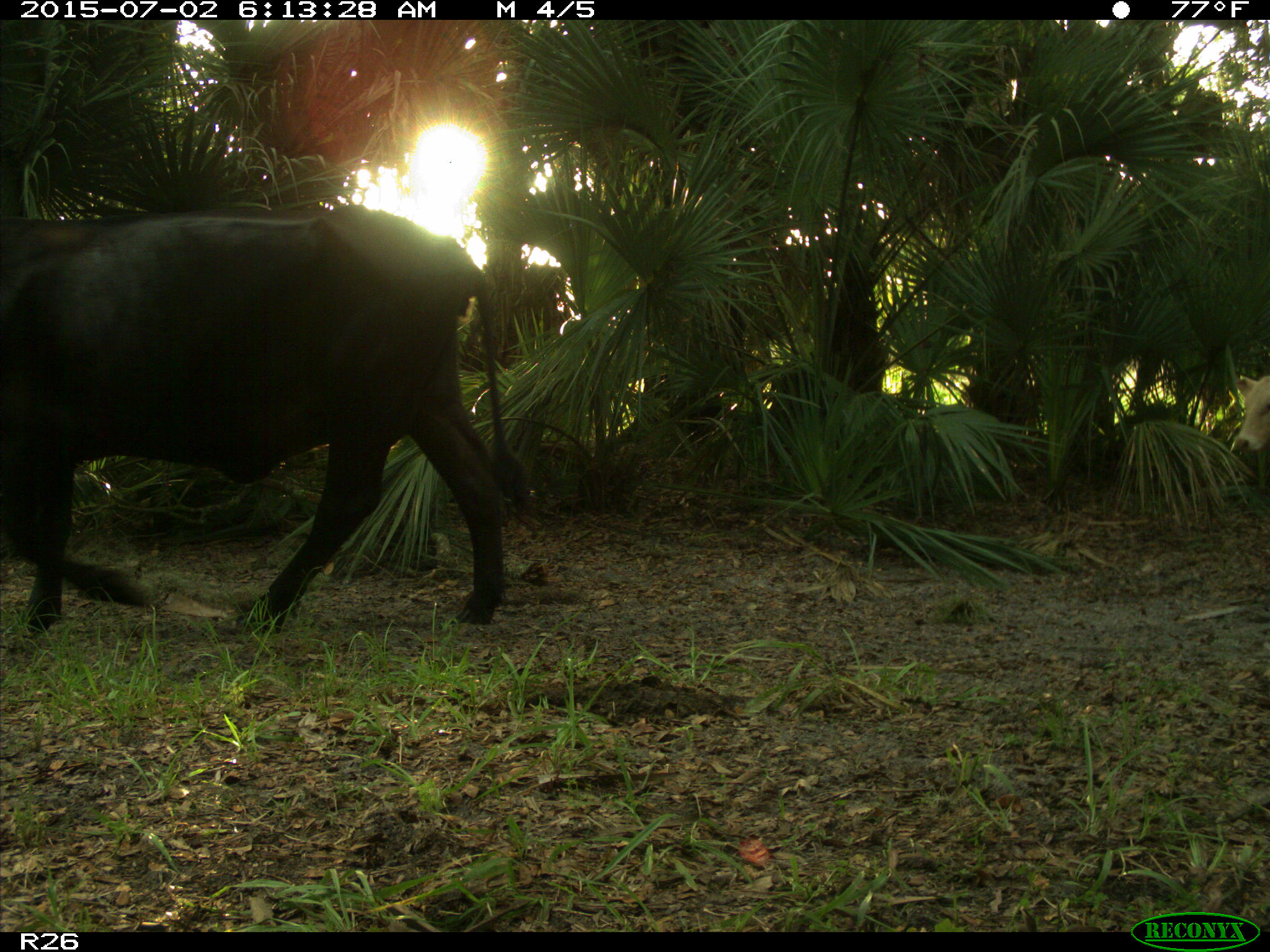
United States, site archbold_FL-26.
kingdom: Animalia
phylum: Chordata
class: Mammalia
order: Artiodactyla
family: Bovidae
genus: Bos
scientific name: Bos taurus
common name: domestic cow